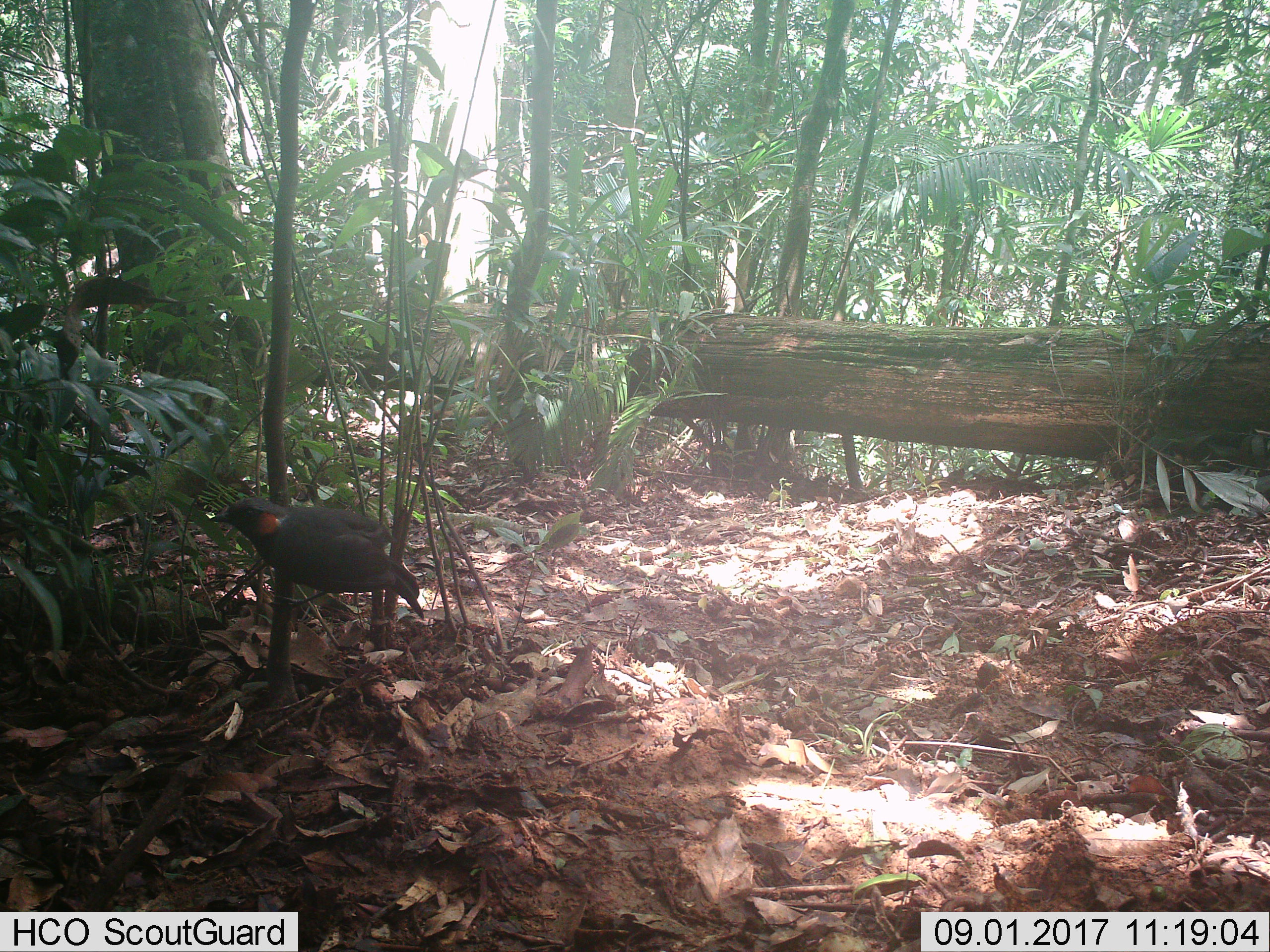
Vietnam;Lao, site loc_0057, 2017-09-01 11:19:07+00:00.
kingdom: Animalia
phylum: Chordata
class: Aves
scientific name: Aves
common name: bird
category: unidentified bird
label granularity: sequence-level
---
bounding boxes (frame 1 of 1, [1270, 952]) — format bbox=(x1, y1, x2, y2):
unidentified bird: bbox=(208, 497, 425, 621)